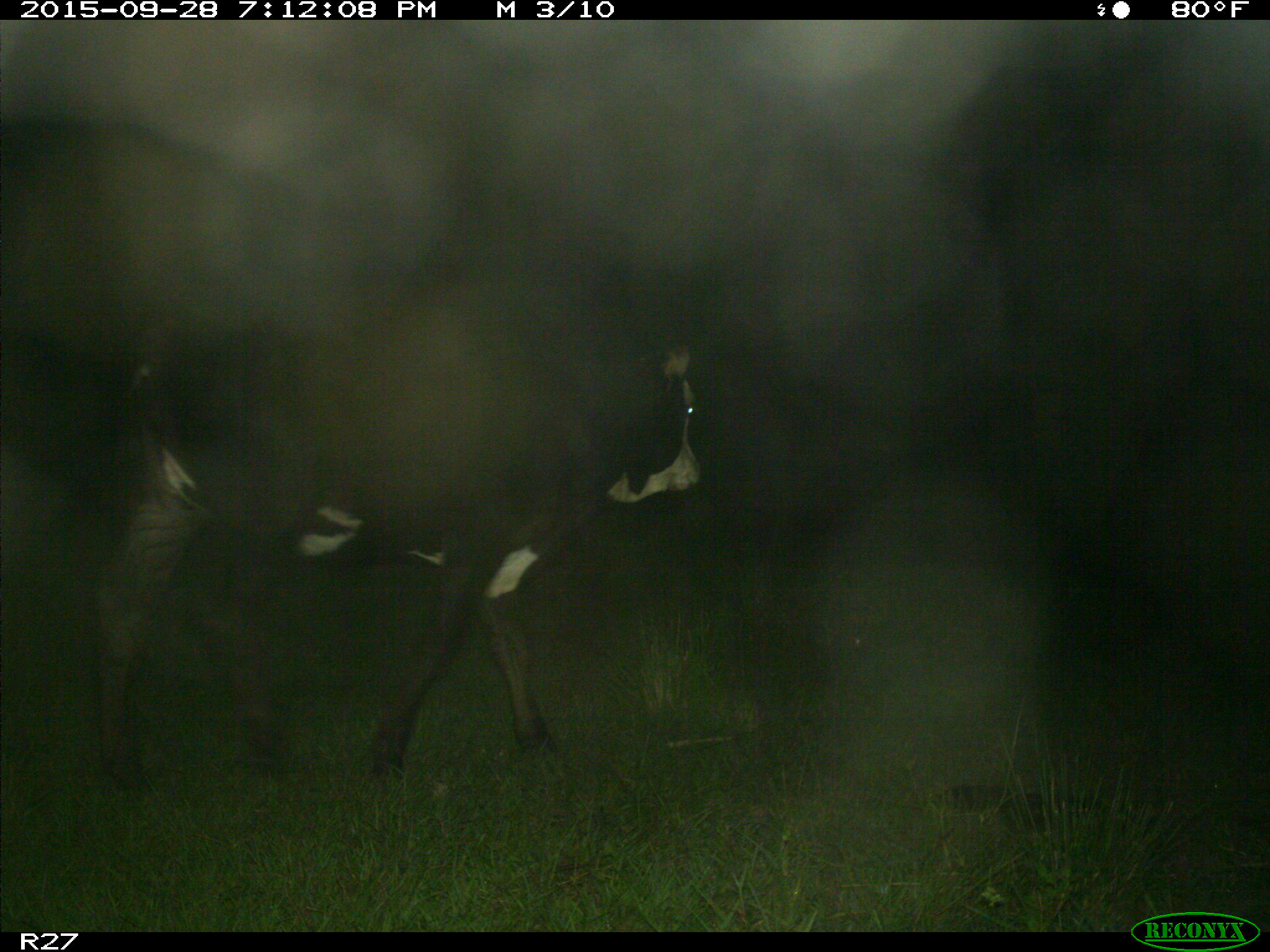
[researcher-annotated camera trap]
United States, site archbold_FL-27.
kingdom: Animalia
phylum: Chordata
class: Mammalia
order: Artiodactyla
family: Bovidae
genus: Bos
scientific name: Bos taurus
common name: domestic cow